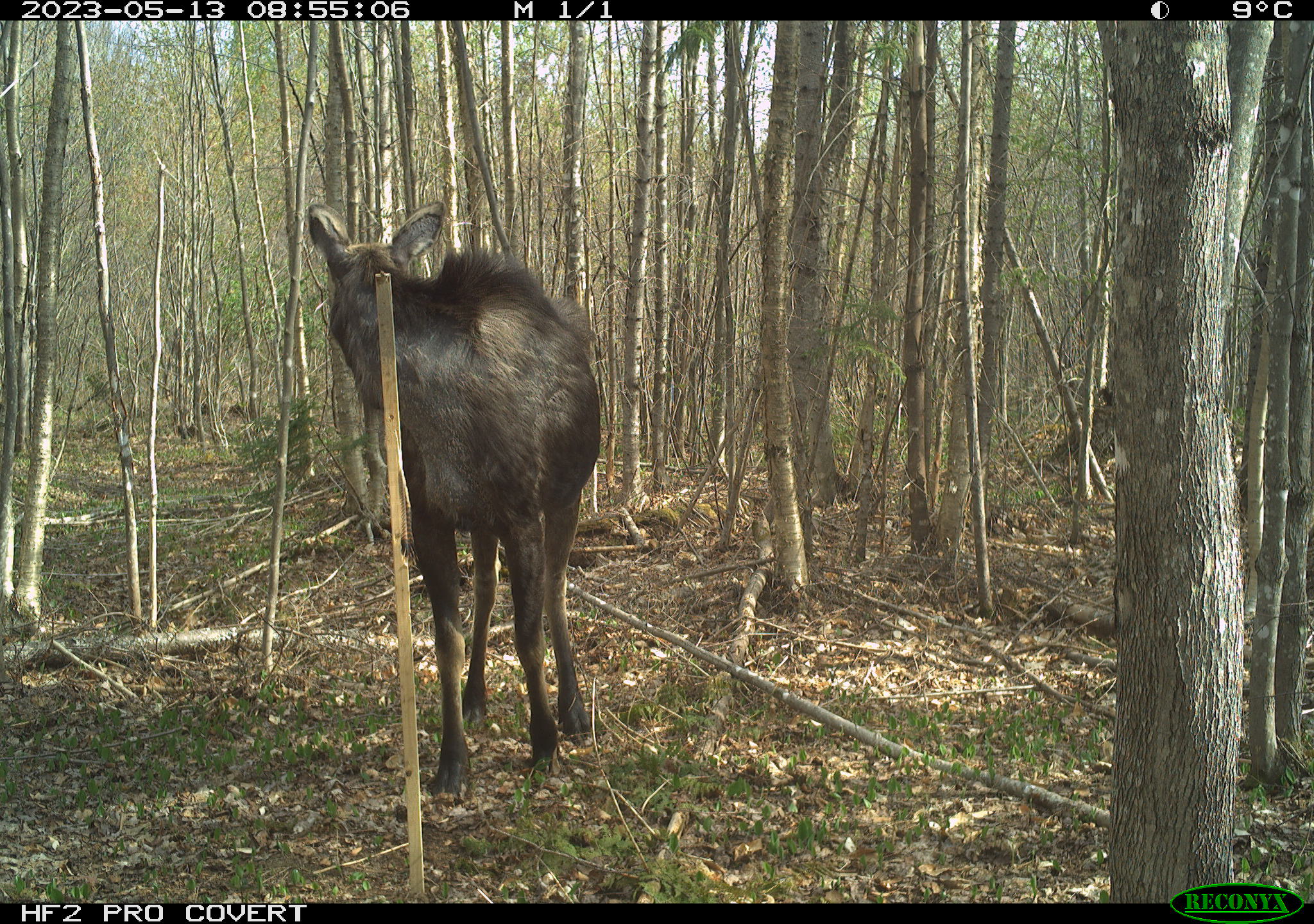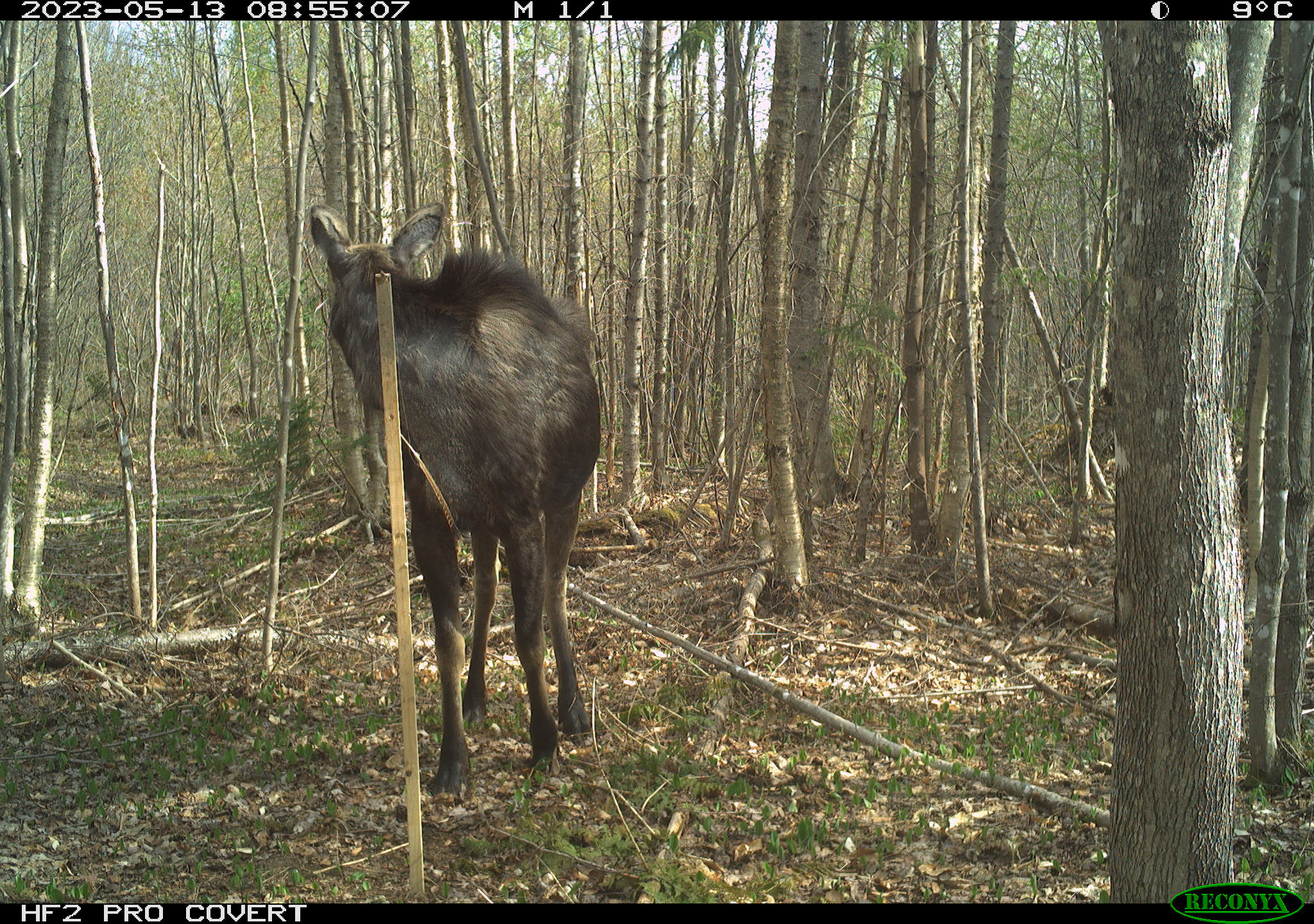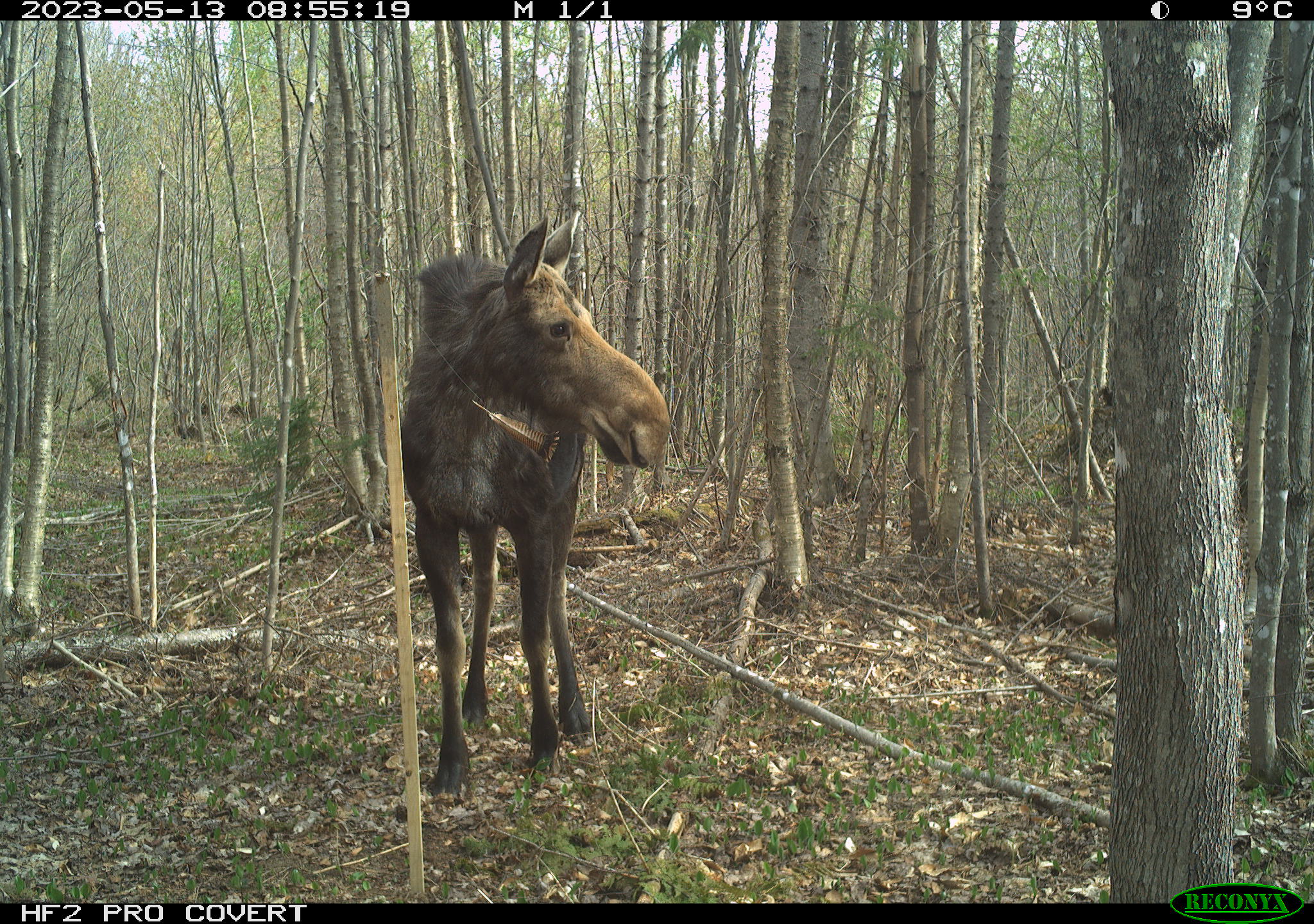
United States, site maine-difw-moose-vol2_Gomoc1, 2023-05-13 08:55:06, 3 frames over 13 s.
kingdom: Animalia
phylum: Chordata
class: Mammalia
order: Artiodactyla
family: Cervidae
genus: Alces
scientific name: Alces alces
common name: moose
Moose (Alces alces).